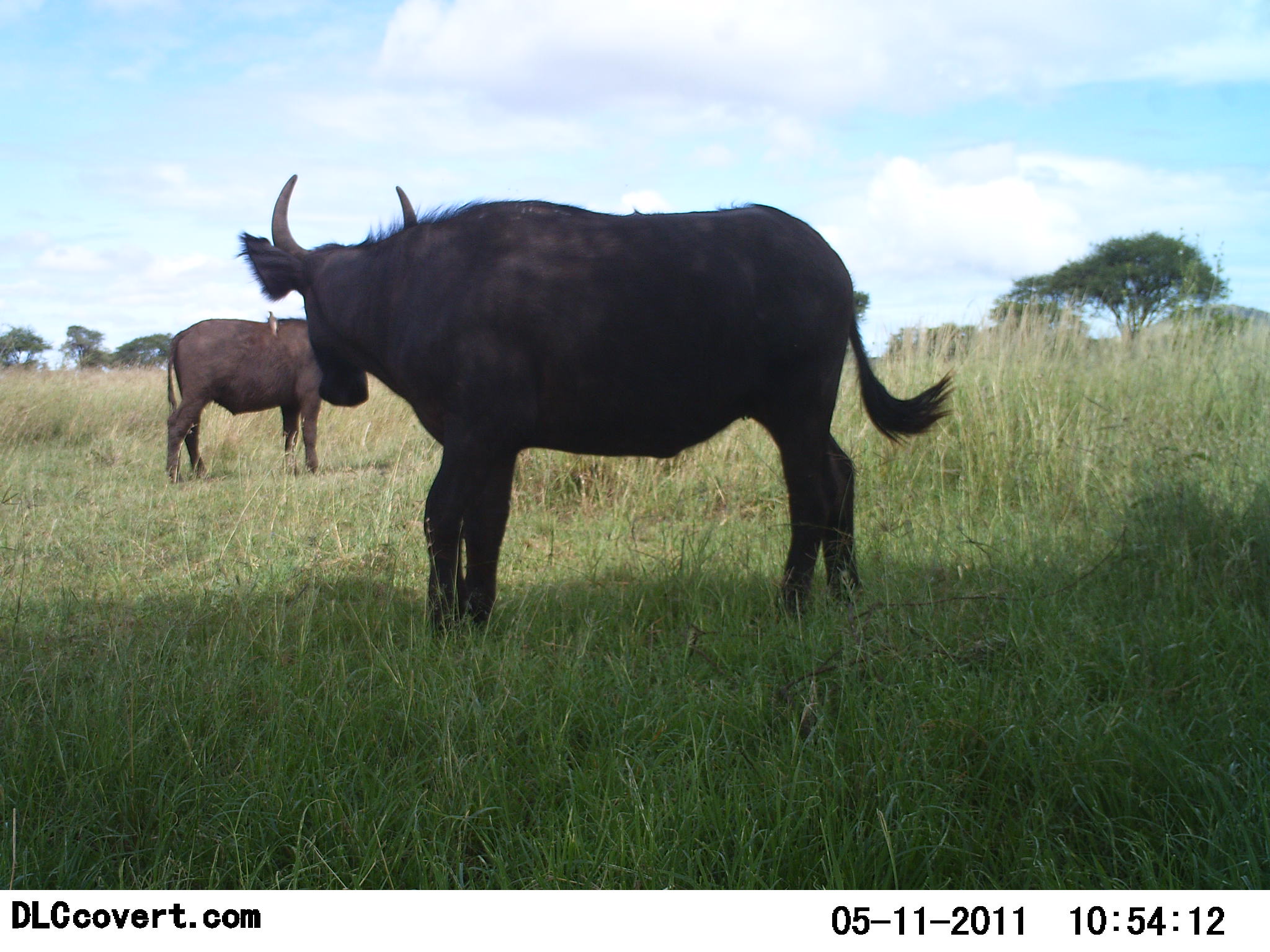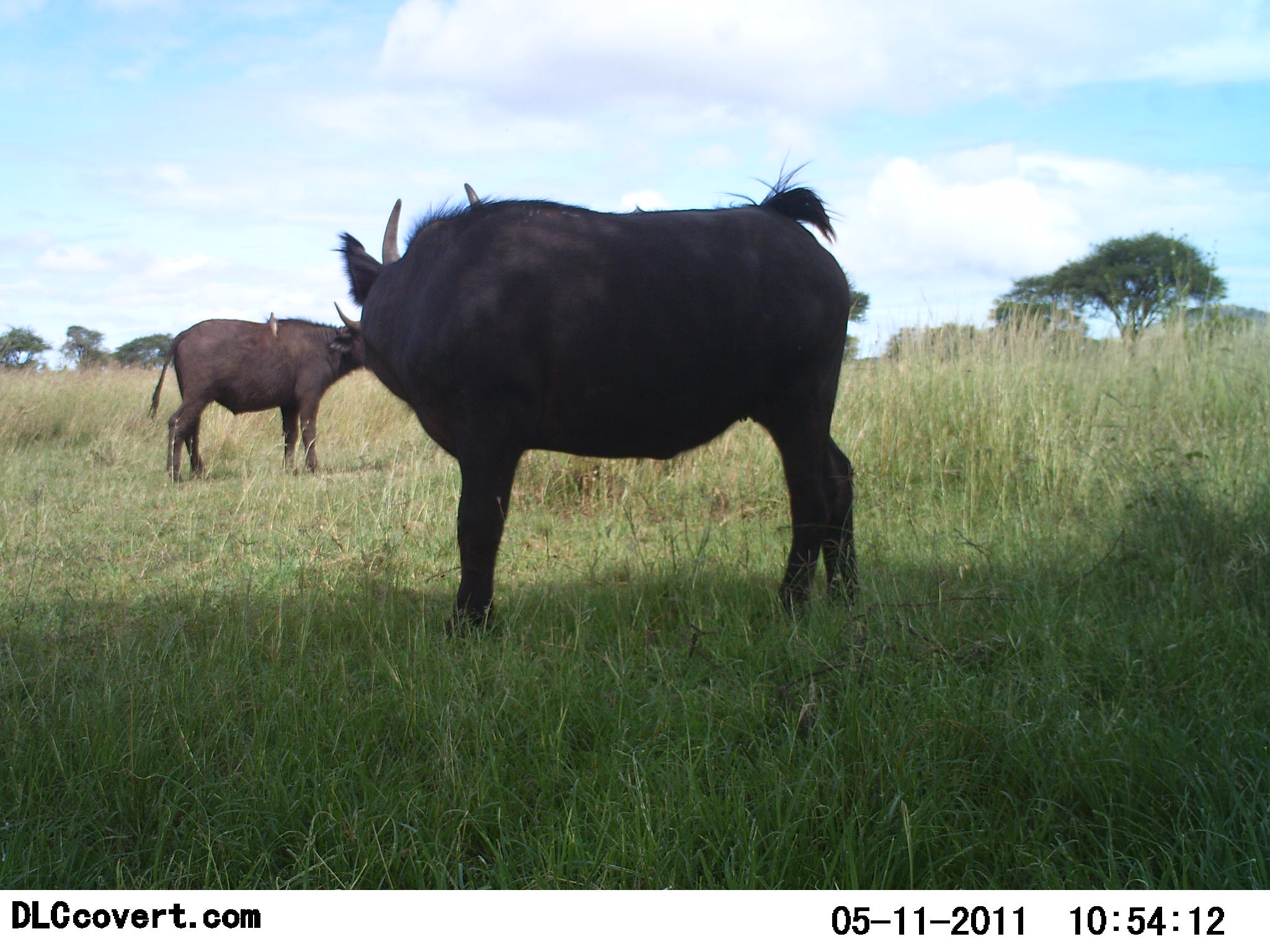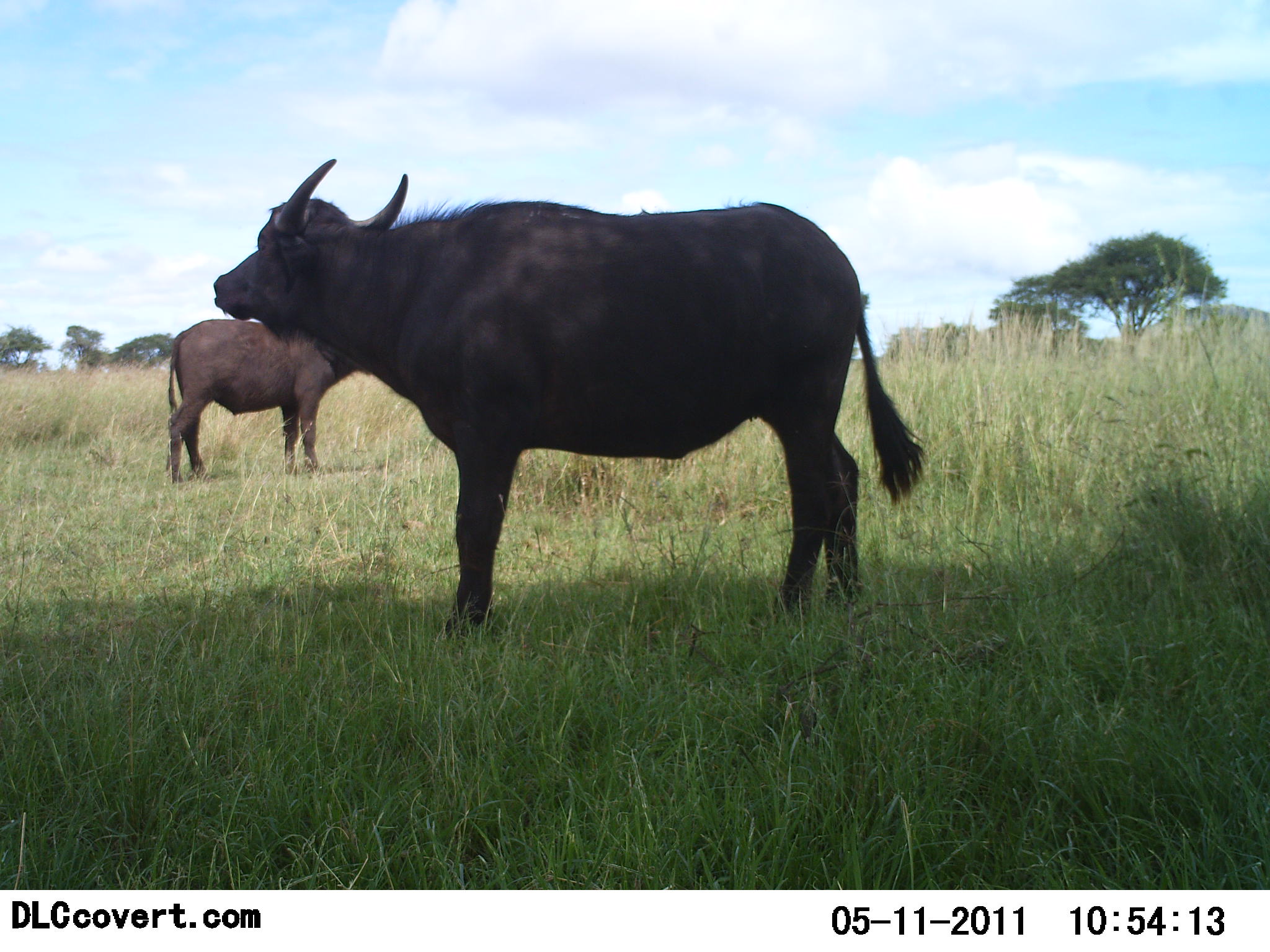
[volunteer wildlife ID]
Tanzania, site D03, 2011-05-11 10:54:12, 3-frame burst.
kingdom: Animalia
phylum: Chordata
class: Mammalia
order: Artiodactyla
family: Bovidae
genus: Syncerus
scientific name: Syncerus caffer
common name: cape buffalo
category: buffalo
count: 2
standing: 100%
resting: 8%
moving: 0%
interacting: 0%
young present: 8%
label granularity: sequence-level